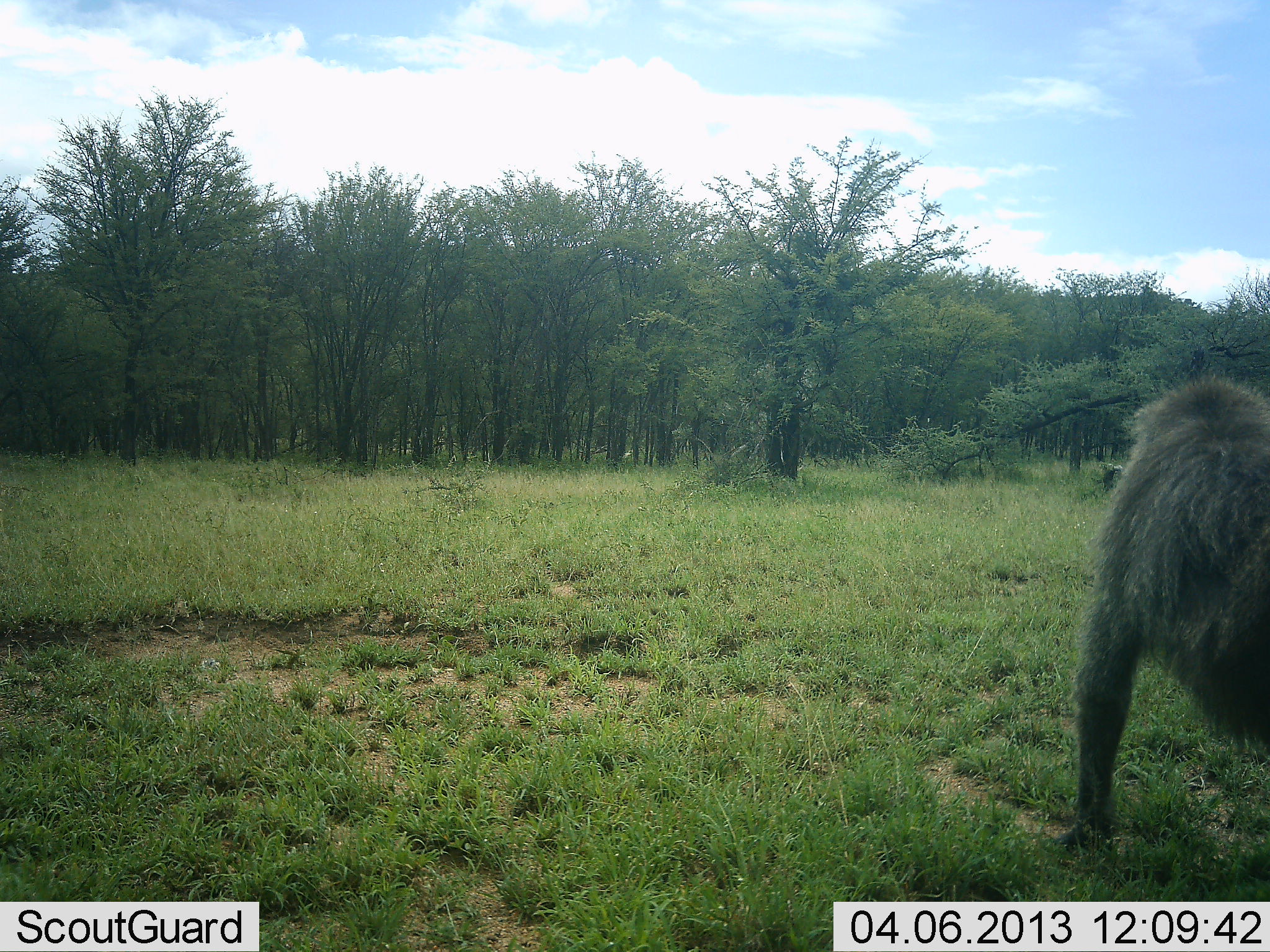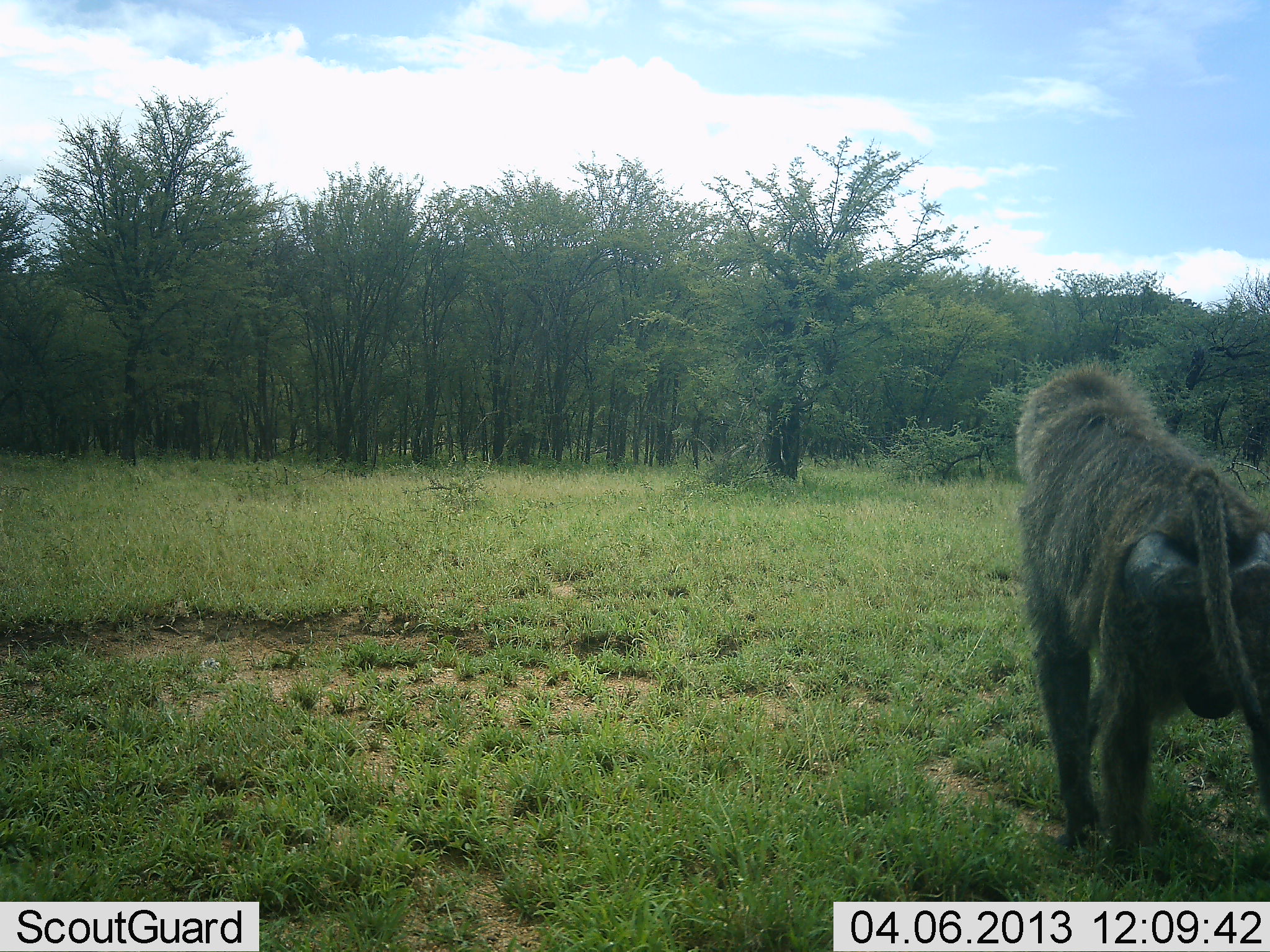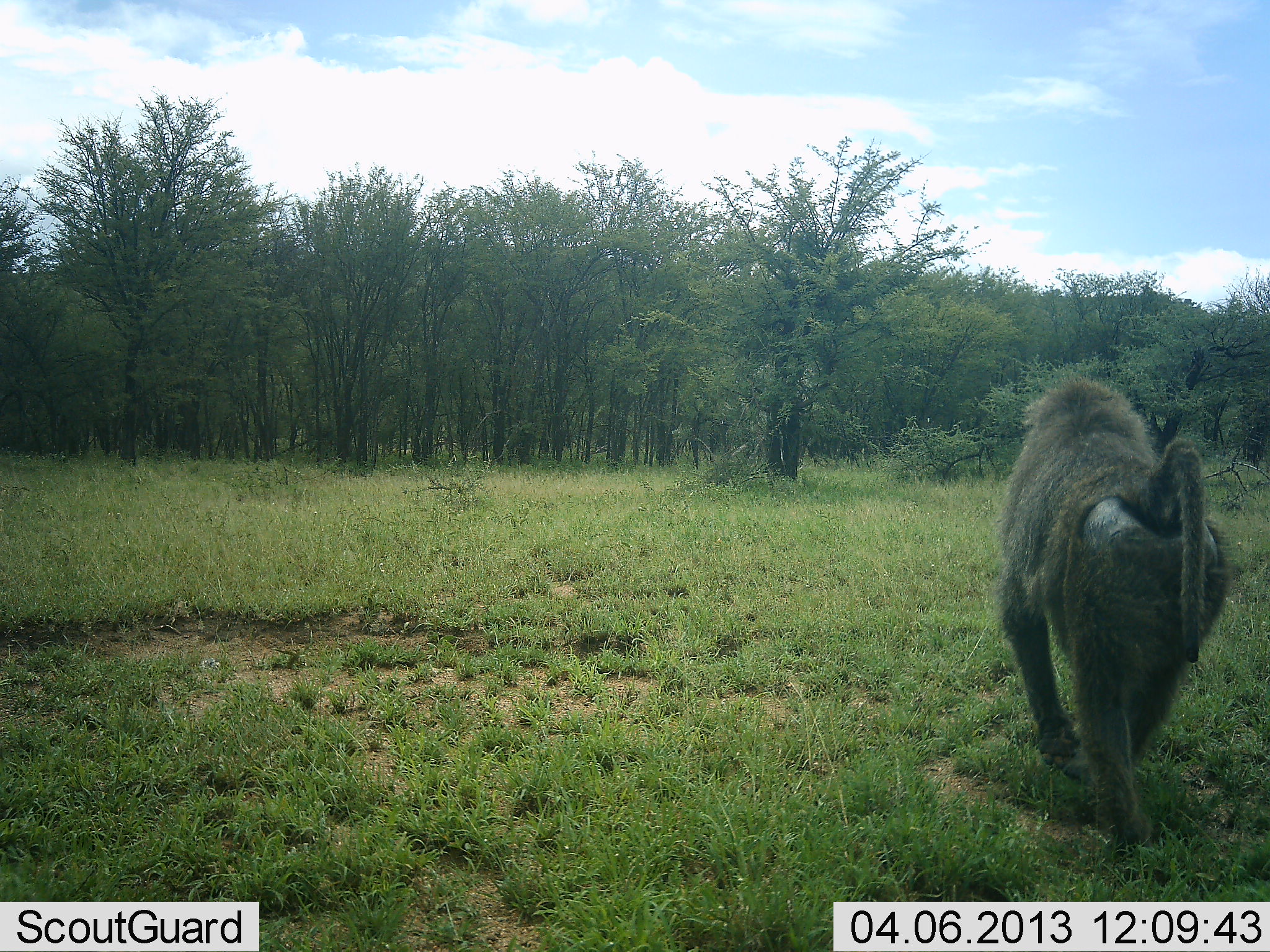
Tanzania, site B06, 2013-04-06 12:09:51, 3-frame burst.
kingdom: Animalia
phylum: Chordata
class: Mammalia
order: Primates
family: Cercopithecidae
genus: Papio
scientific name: Papio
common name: baboon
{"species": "baboon (Papio)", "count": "1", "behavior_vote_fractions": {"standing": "6%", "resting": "0%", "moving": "94%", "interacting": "0%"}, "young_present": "0%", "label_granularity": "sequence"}